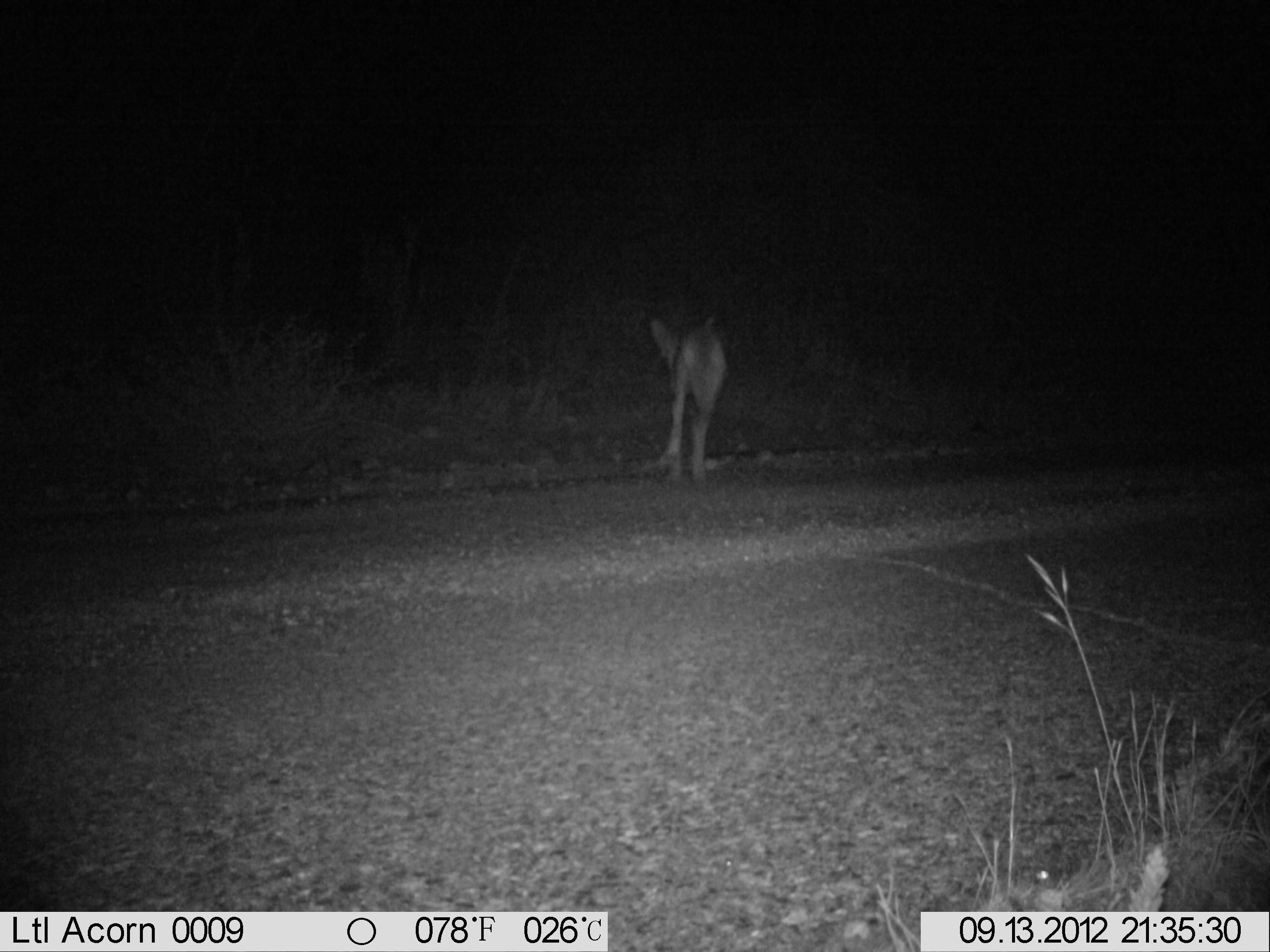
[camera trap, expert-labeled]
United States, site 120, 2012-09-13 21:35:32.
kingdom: Animalia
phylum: Chordata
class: Mammalia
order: Carnivora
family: Canidae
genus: Canis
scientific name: Canis latrans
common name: coyote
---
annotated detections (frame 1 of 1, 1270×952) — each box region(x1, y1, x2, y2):
coyote: region(605, 295, 740, 493)